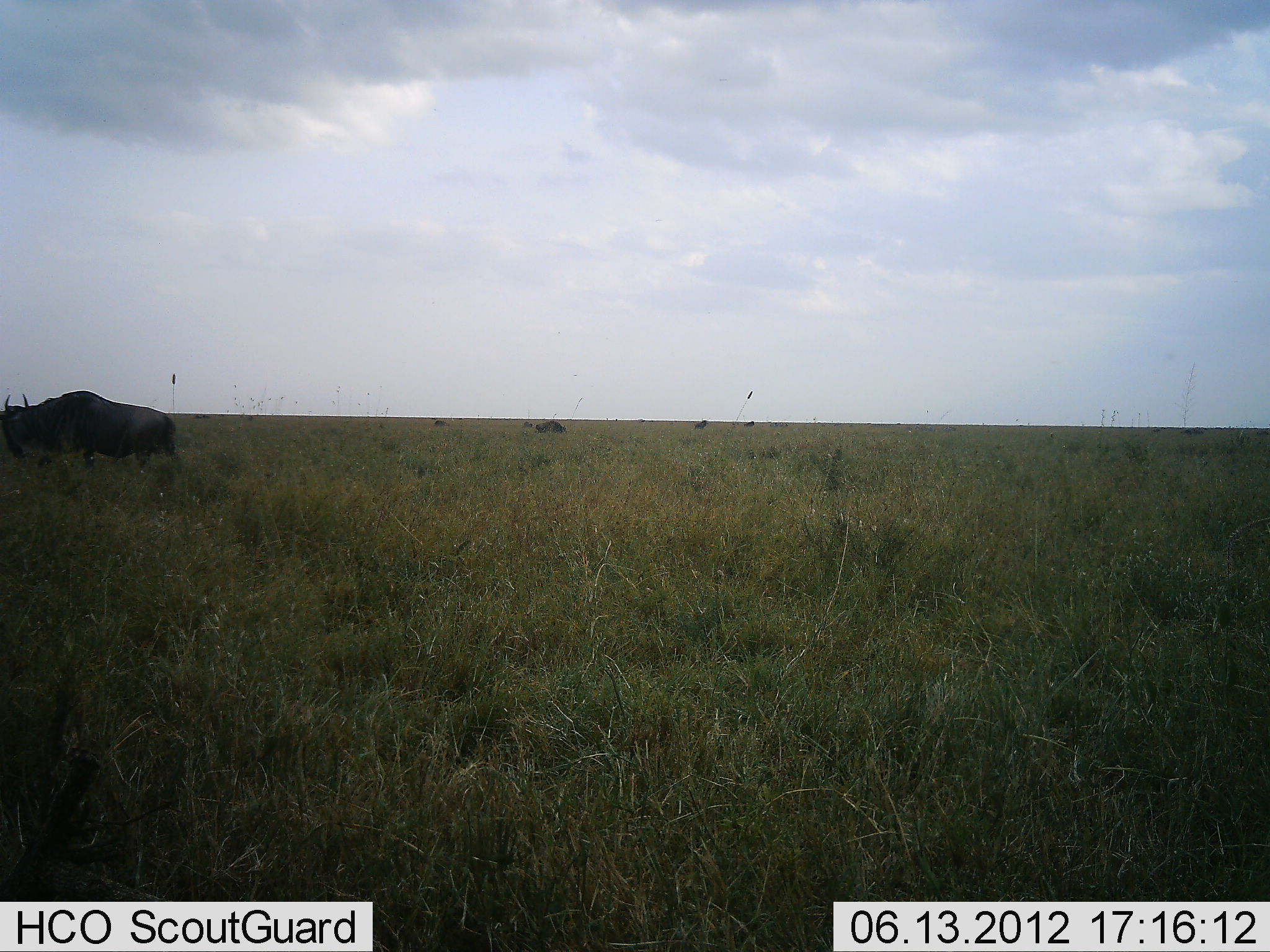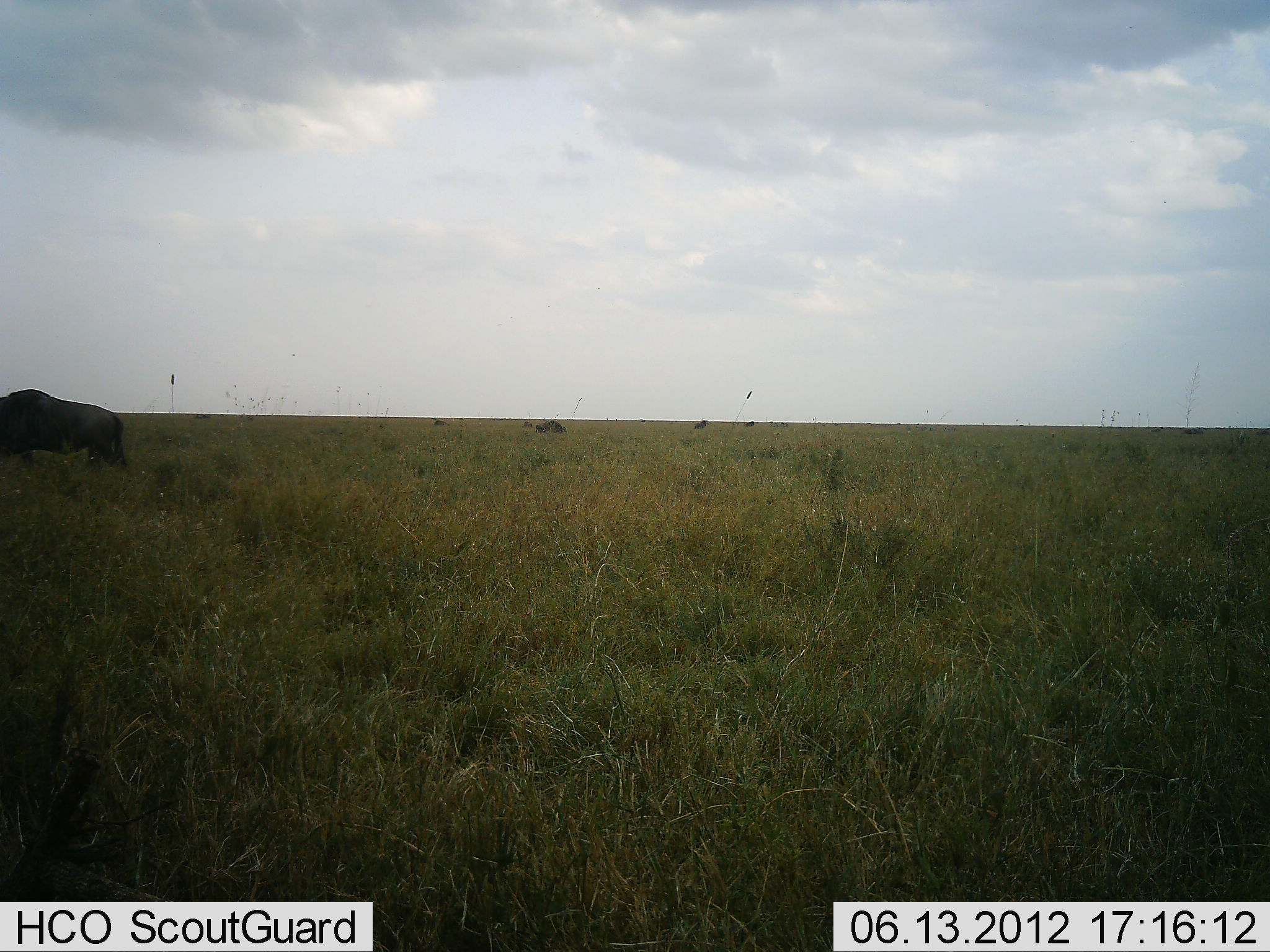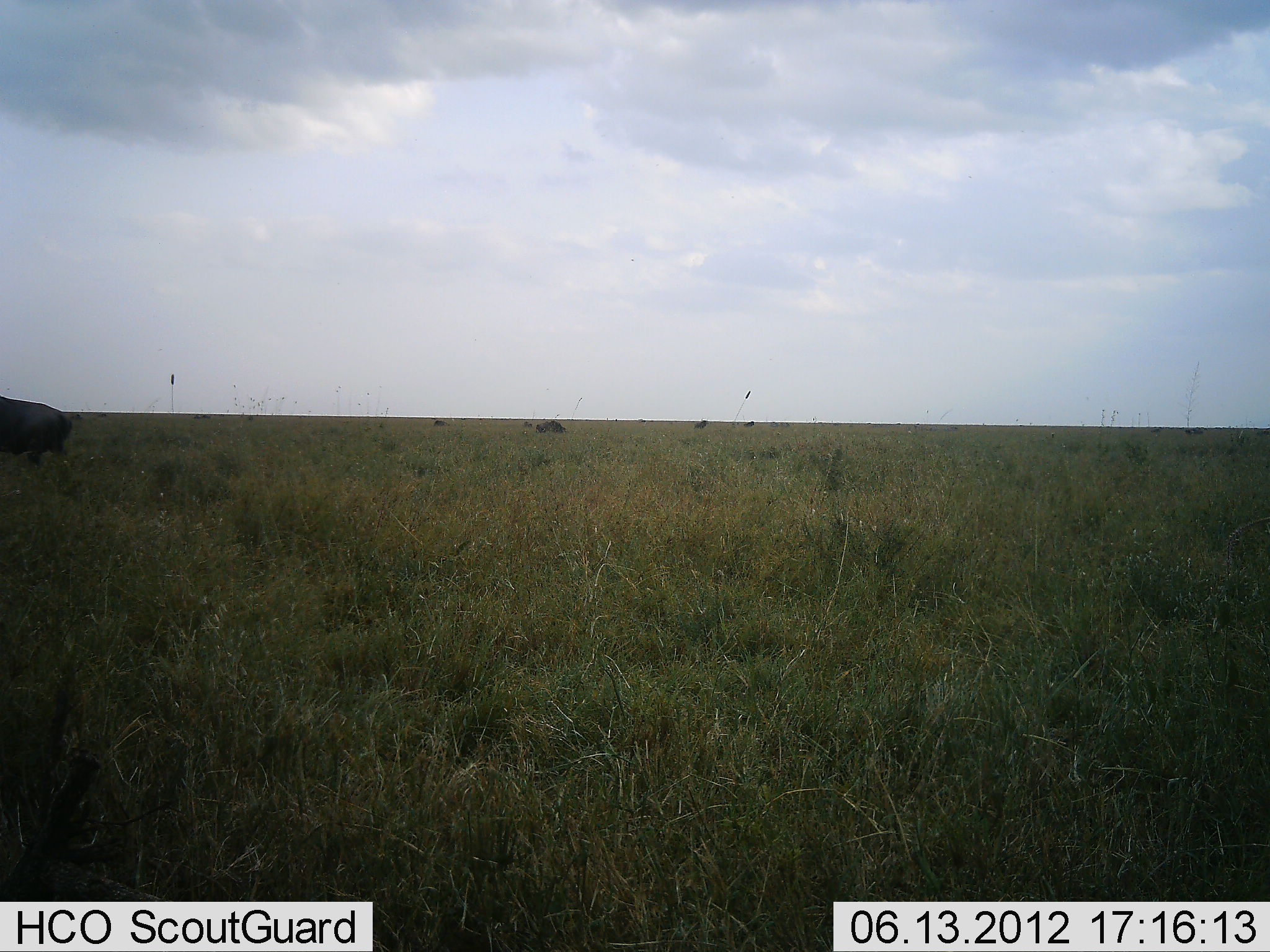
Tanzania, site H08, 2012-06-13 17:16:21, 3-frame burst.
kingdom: Animalia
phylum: Chordata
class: Mammalia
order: Artiodactyla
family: Bovidae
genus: Connochaetes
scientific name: Connochaetes taurinus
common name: blue wildebeest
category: wildebeest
Wildebeest (blue wildebeest) (Connochaetes taurinus), count 2. Behavior (volunteer vote fractions): standing 30%, resting 0%, moving 90%, interacting 0%. Young present (vote fraction): 0%. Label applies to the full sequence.